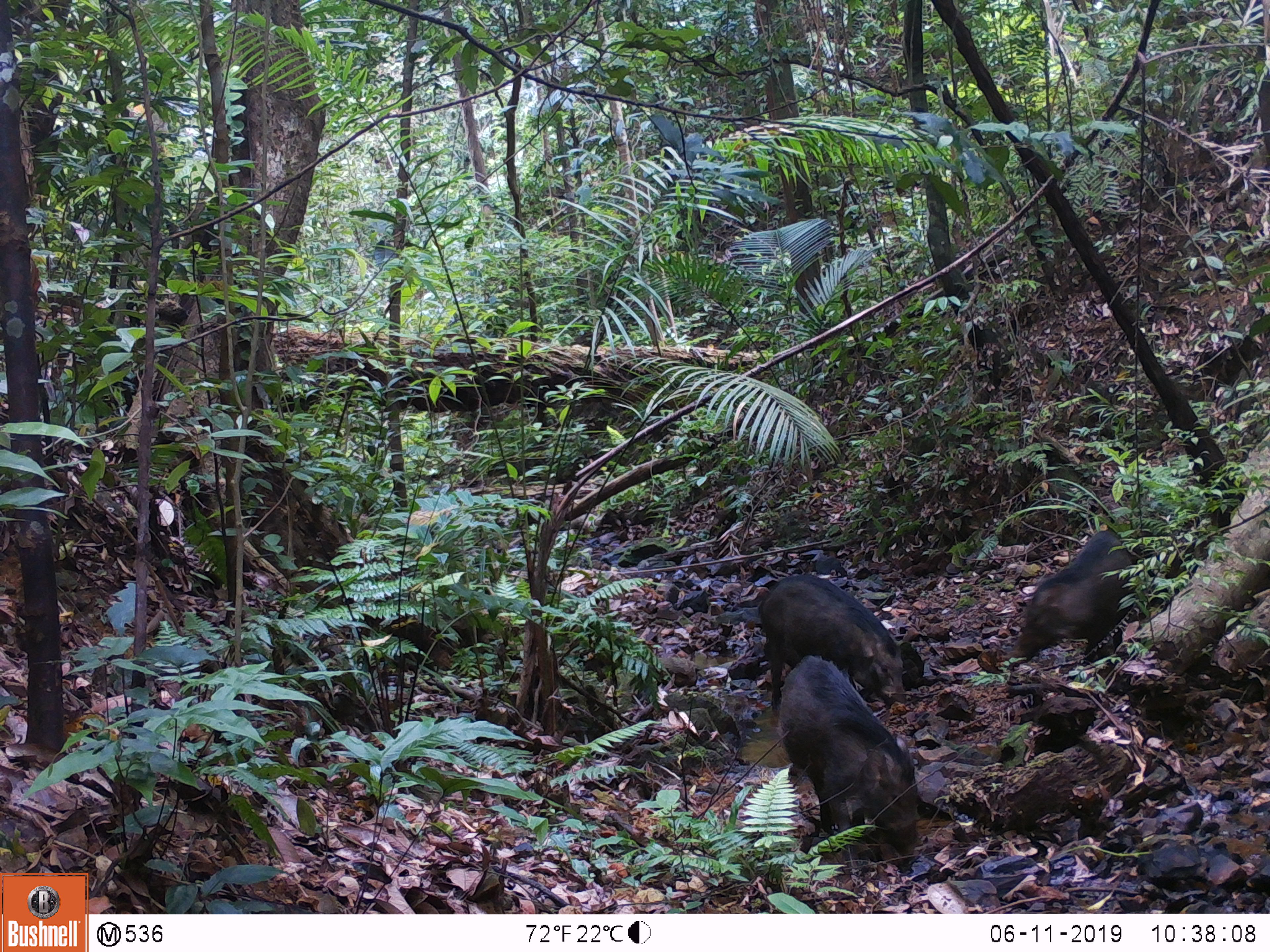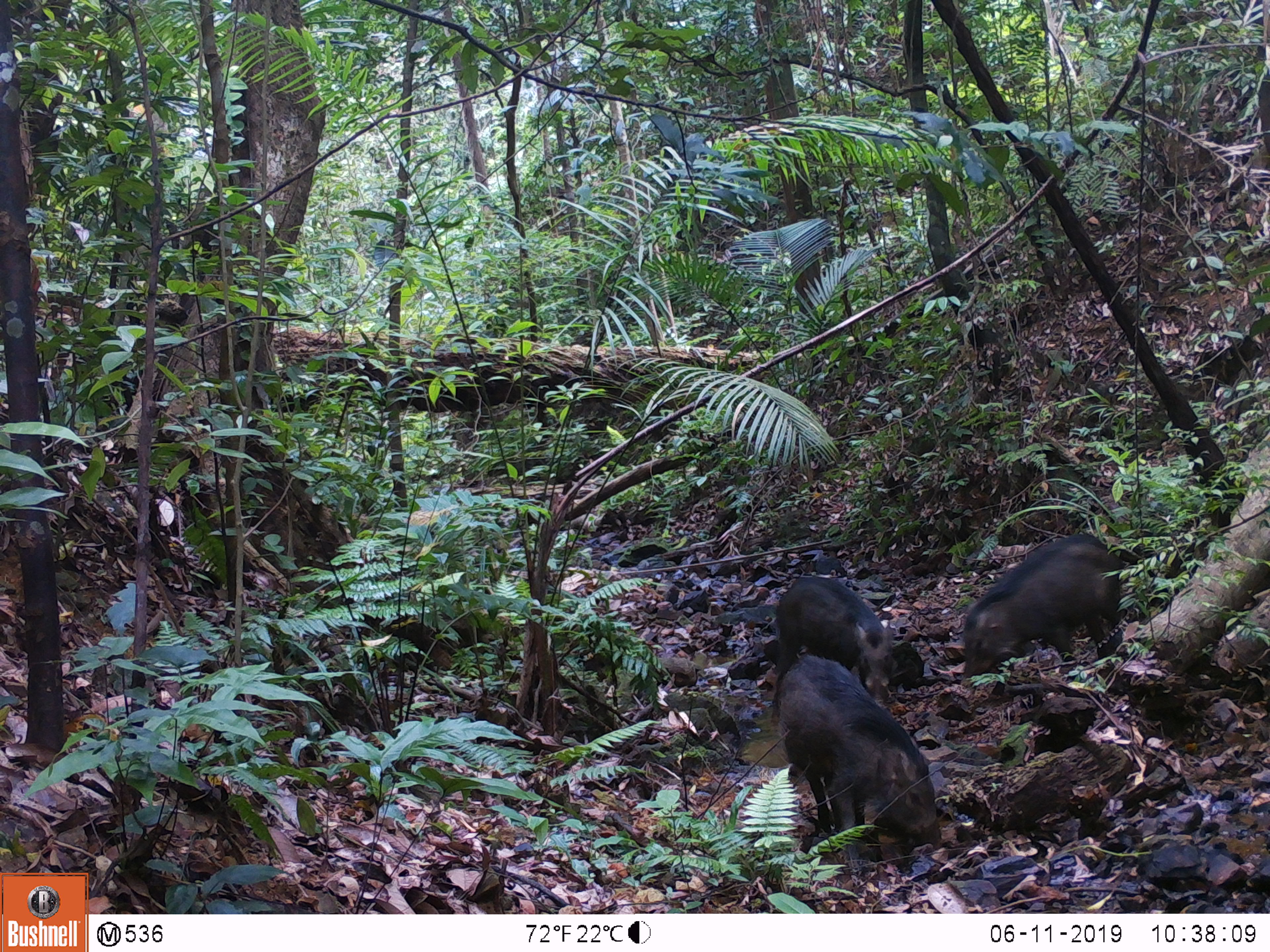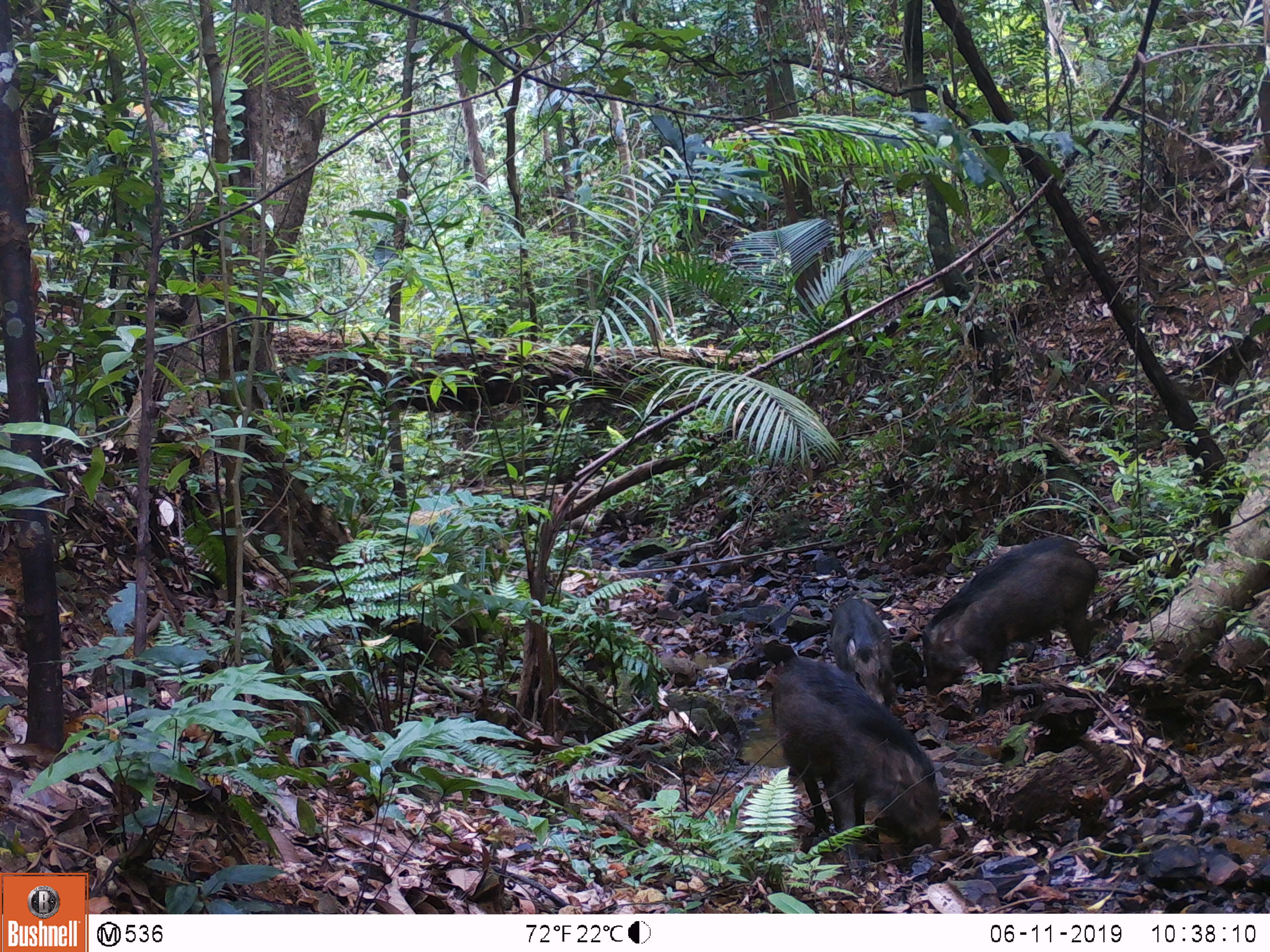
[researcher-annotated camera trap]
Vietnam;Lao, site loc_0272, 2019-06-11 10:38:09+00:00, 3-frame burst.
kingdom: Animalia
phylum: Chordata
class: Mammalia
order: Artiodactyla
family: Suidae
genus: Sus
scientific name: Sus scrofa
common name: eurasian wild pig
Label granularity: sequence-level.